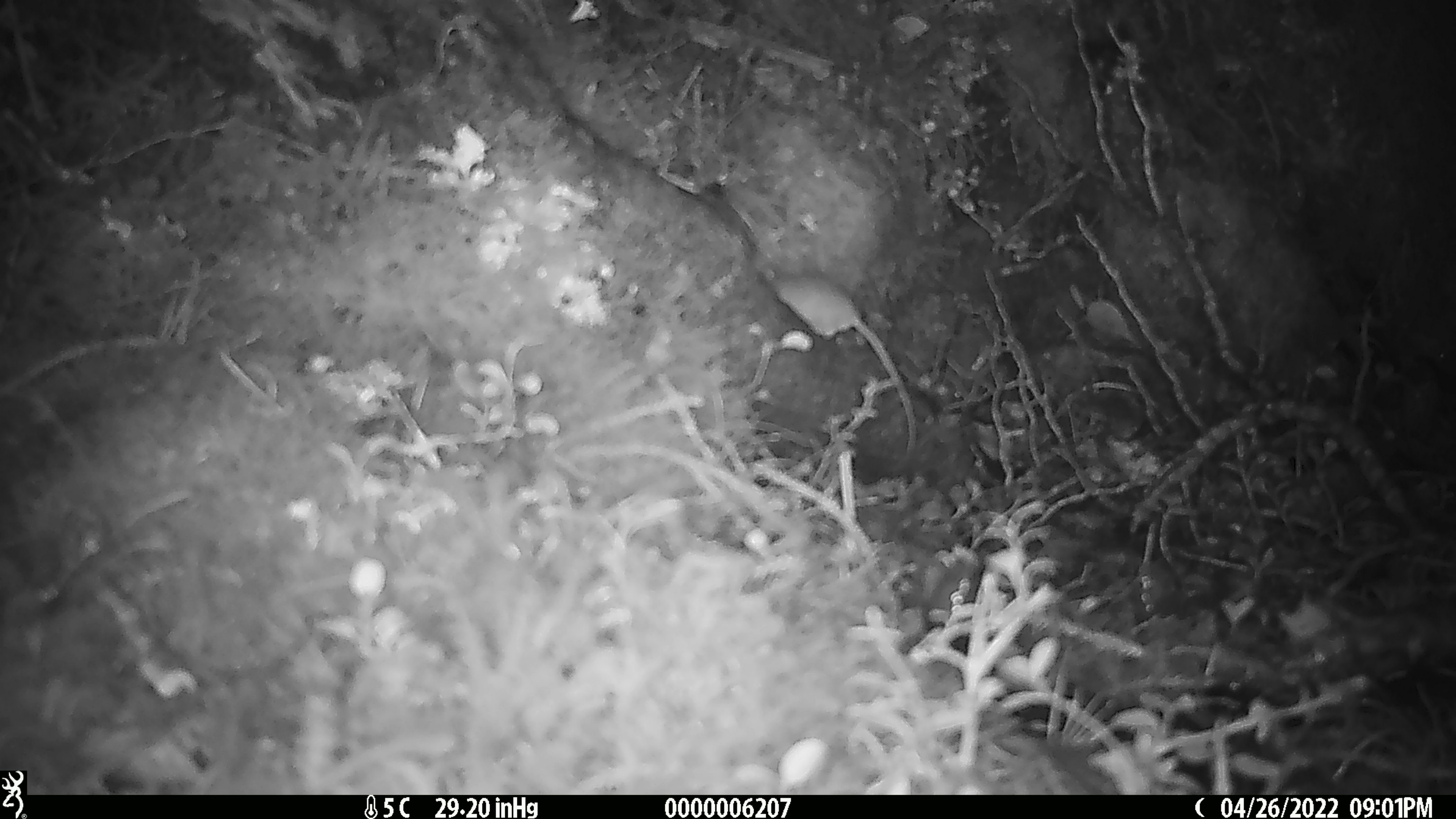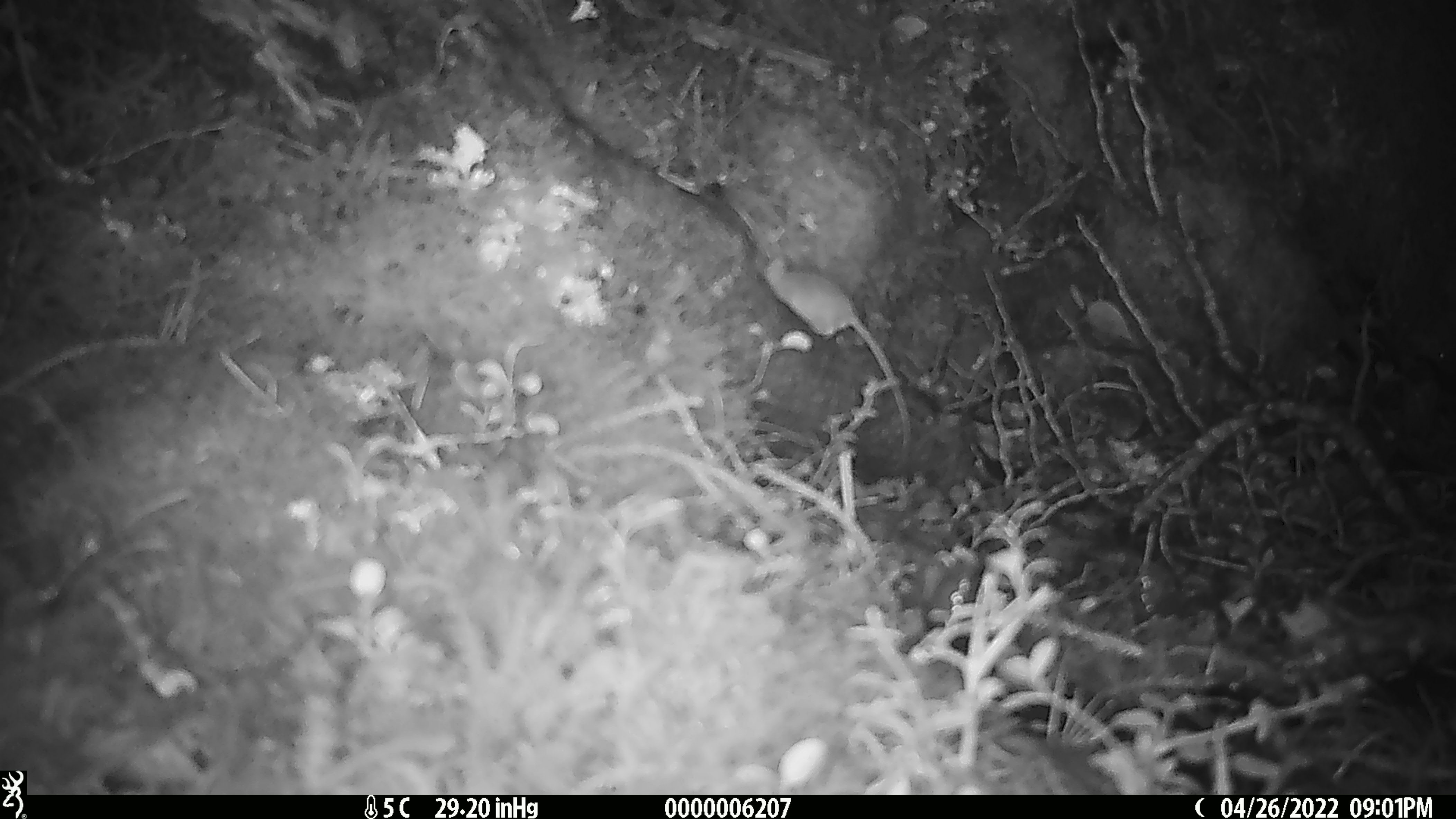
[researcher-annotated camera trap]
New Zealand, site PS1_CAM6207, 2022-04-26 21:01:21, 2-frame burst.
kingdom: Animalia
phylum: Chordata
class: Mammalia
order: Rodentia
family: Muridae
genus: Mus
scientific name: Mus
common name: mouse